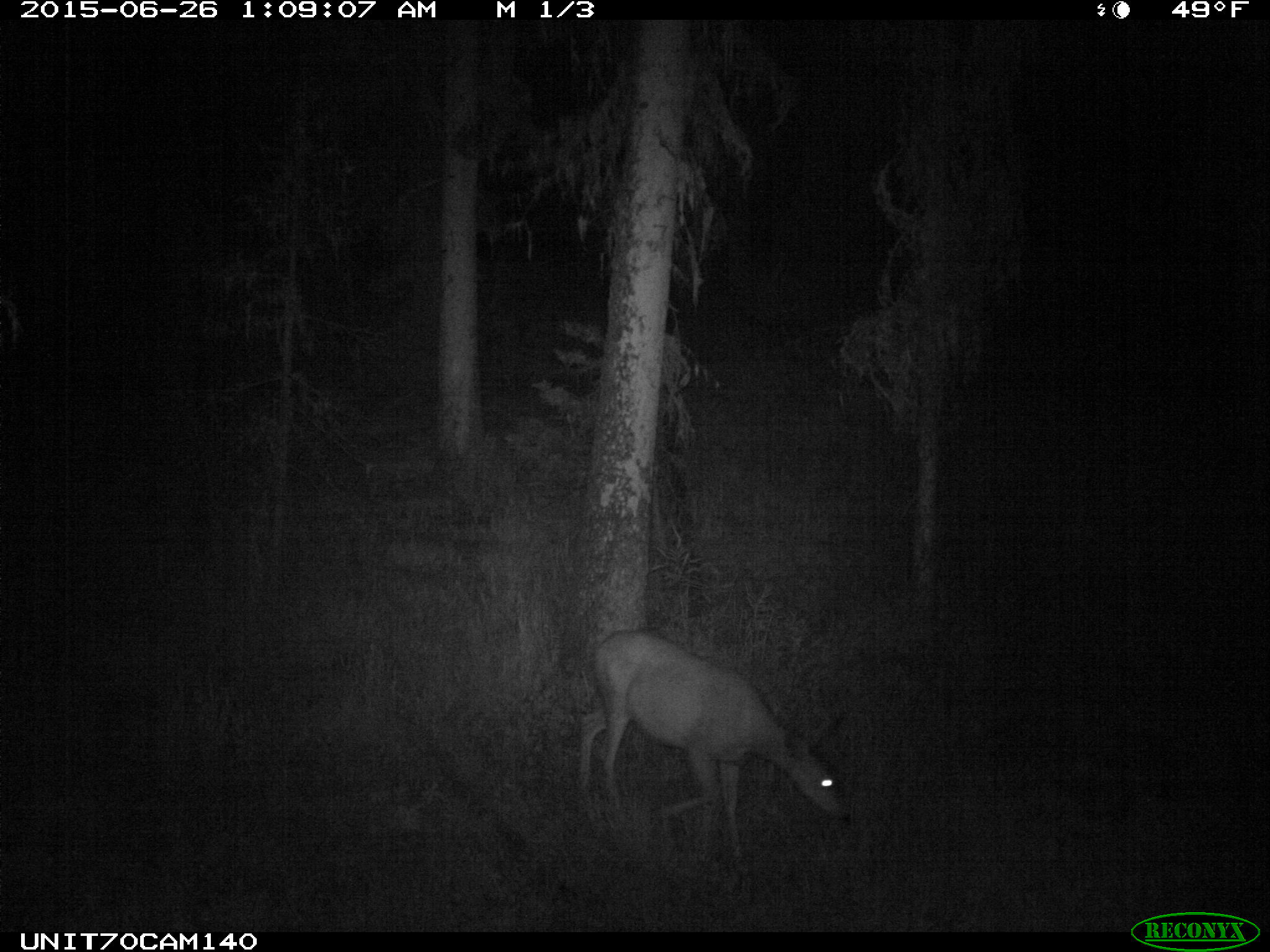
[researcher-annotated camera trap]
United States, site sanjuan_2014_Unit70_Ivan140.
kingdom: Animalia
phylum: Chordata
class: Mammalia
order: Artiodactyla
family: Cervidae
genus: Odocoileus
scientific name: Odocoileus hemionus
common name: mule deer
Odocoileus hemionus (mule deer).